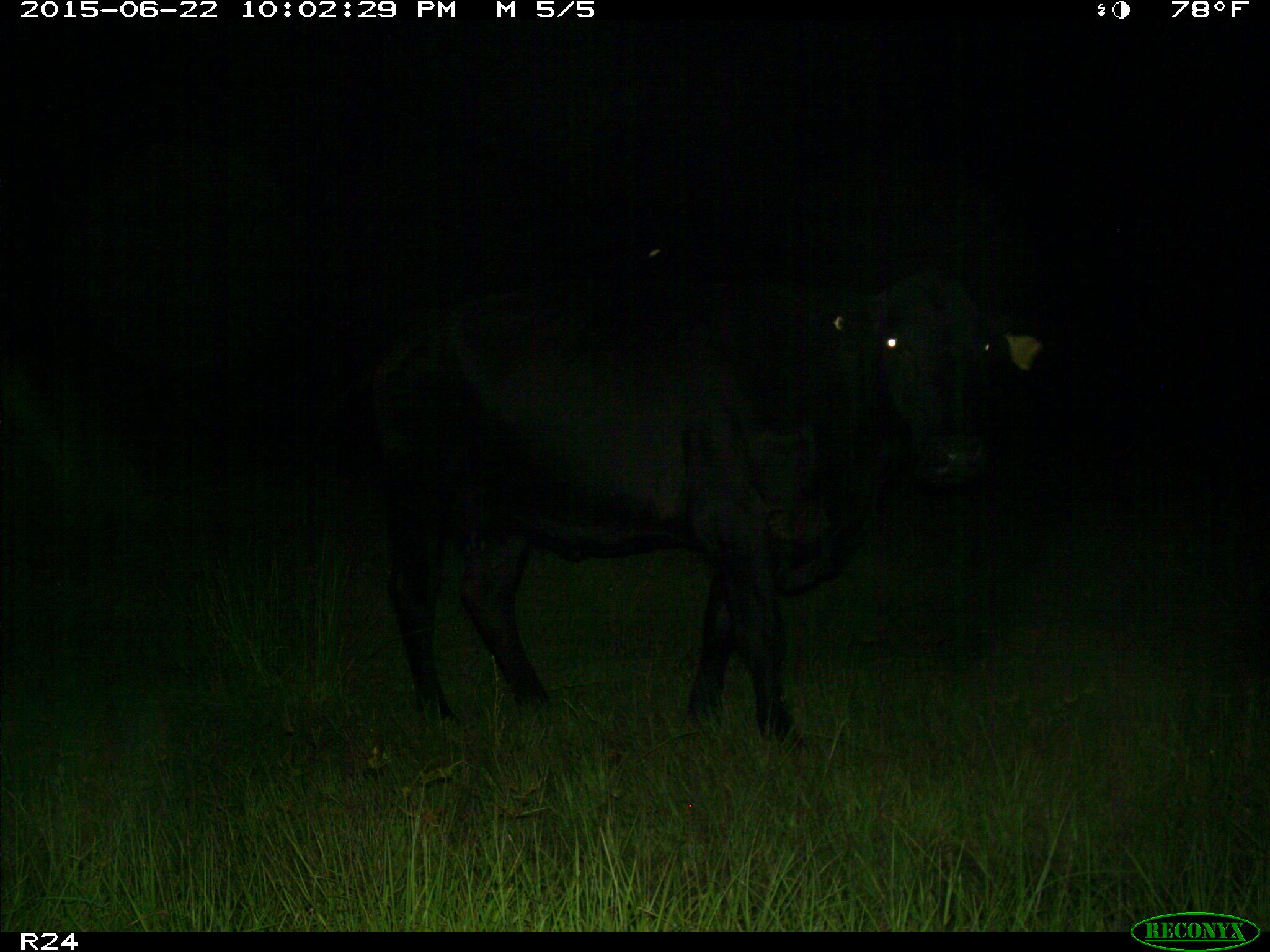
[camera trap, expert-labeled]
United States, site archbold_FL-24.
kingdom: Animalia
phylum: Chordata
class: Mammalia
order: Artiodactyla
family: Bovidae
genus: Bos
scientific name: Bos taurus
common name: domestic cow